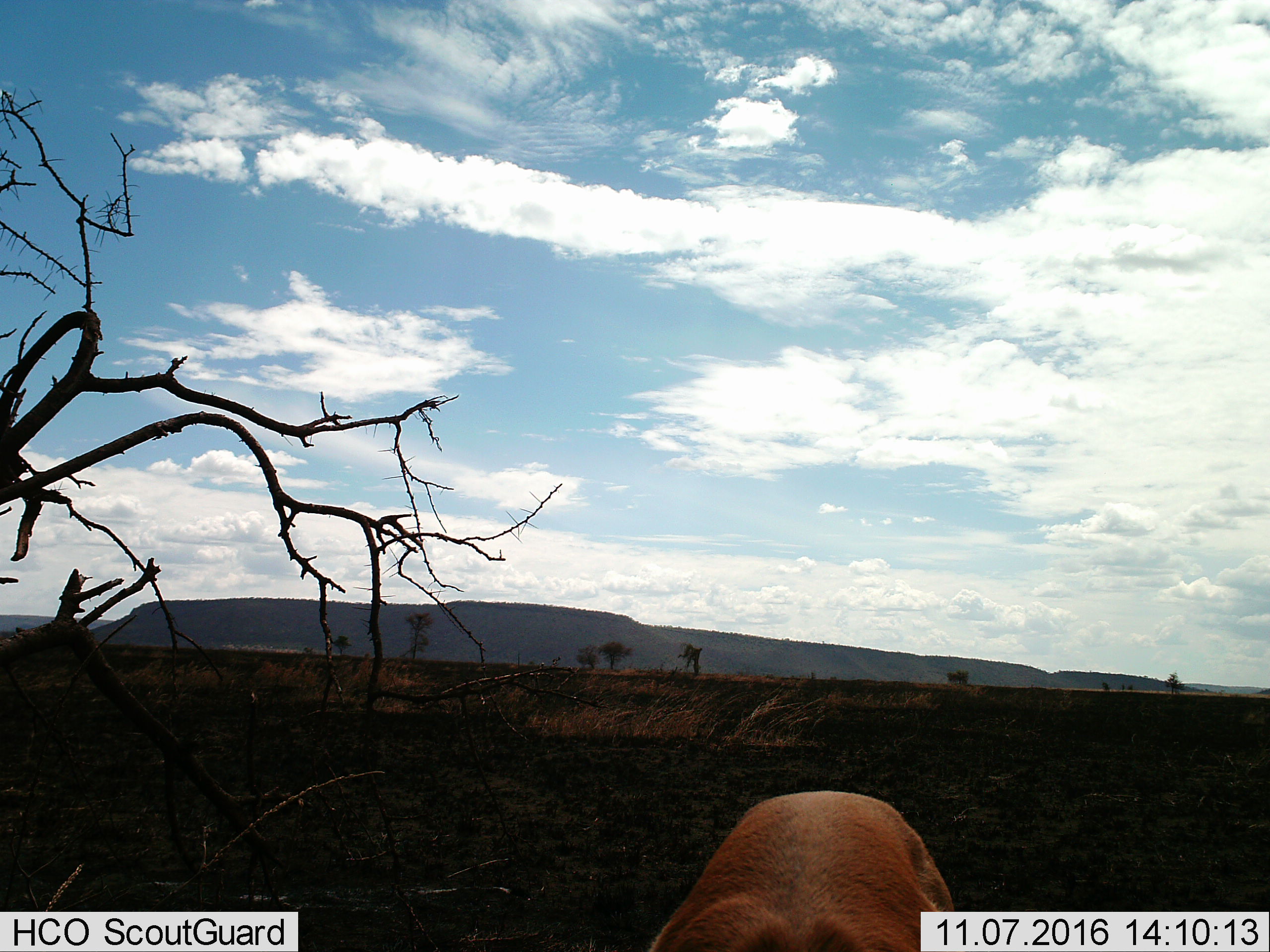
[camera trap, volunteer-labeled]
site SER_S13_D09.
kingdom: Animalia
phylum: Chordata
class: Mammalia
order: Artiodactyla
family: Bovidae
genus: Aepyceros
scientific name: Aepyceros melampus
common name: impala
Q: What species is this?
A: Impala (Aepyceros melampus).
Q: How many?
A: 1.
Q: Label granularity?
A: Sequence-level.